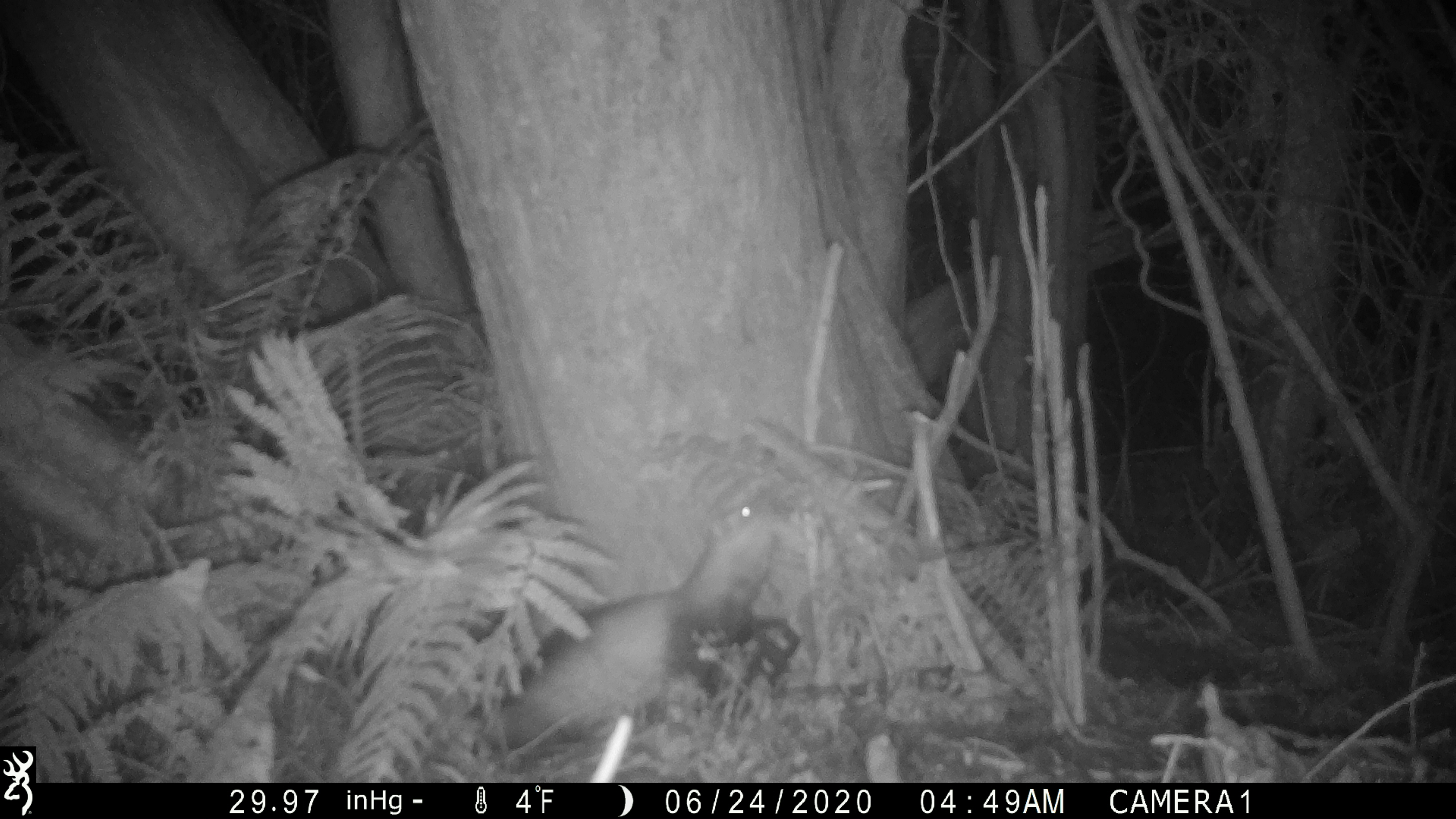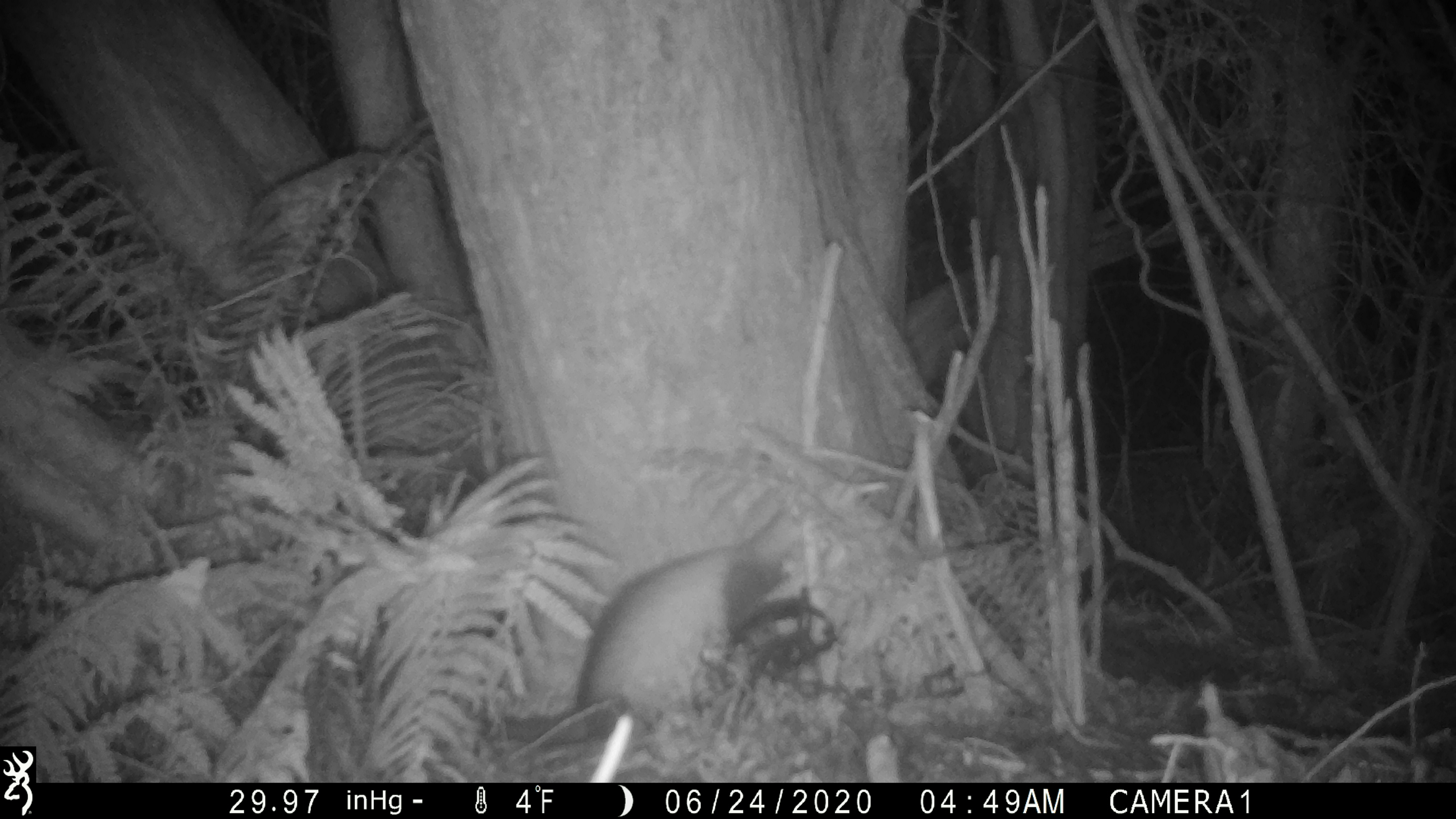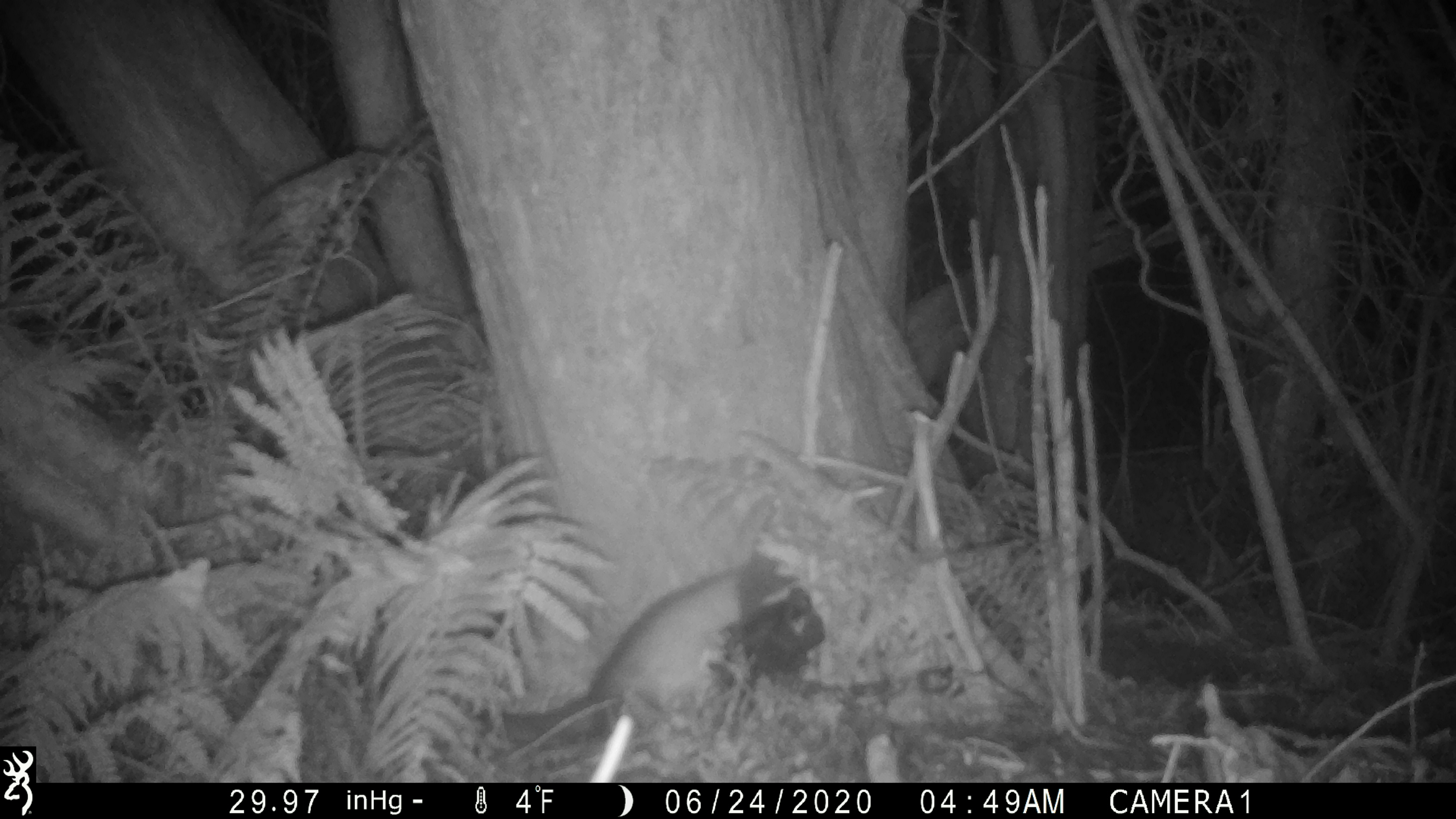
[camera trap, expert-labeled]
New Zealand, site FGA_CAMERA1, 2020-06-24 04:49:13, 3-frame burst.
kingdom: Animalia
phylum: Chordata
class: Mammalia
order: Carnivora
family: Mustelidae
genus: Mustela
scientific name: Mustela furo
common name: ferret